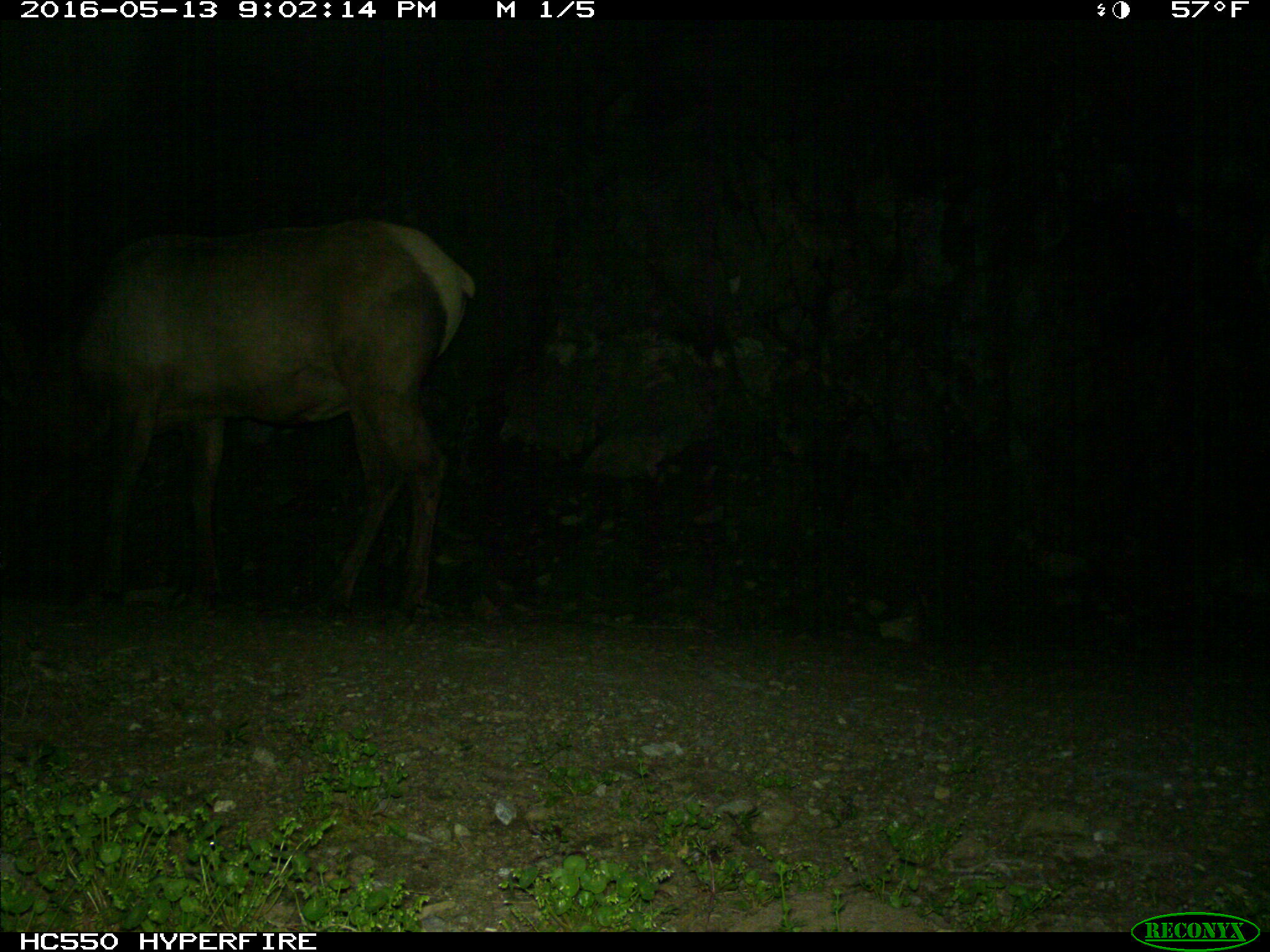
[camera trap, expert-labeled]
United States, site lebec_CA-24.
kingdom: Animalia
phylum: Chordata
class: Mammalia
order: Artiodactyla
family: Cervidae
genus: Cervus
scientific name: Cervus canadensis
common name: elk